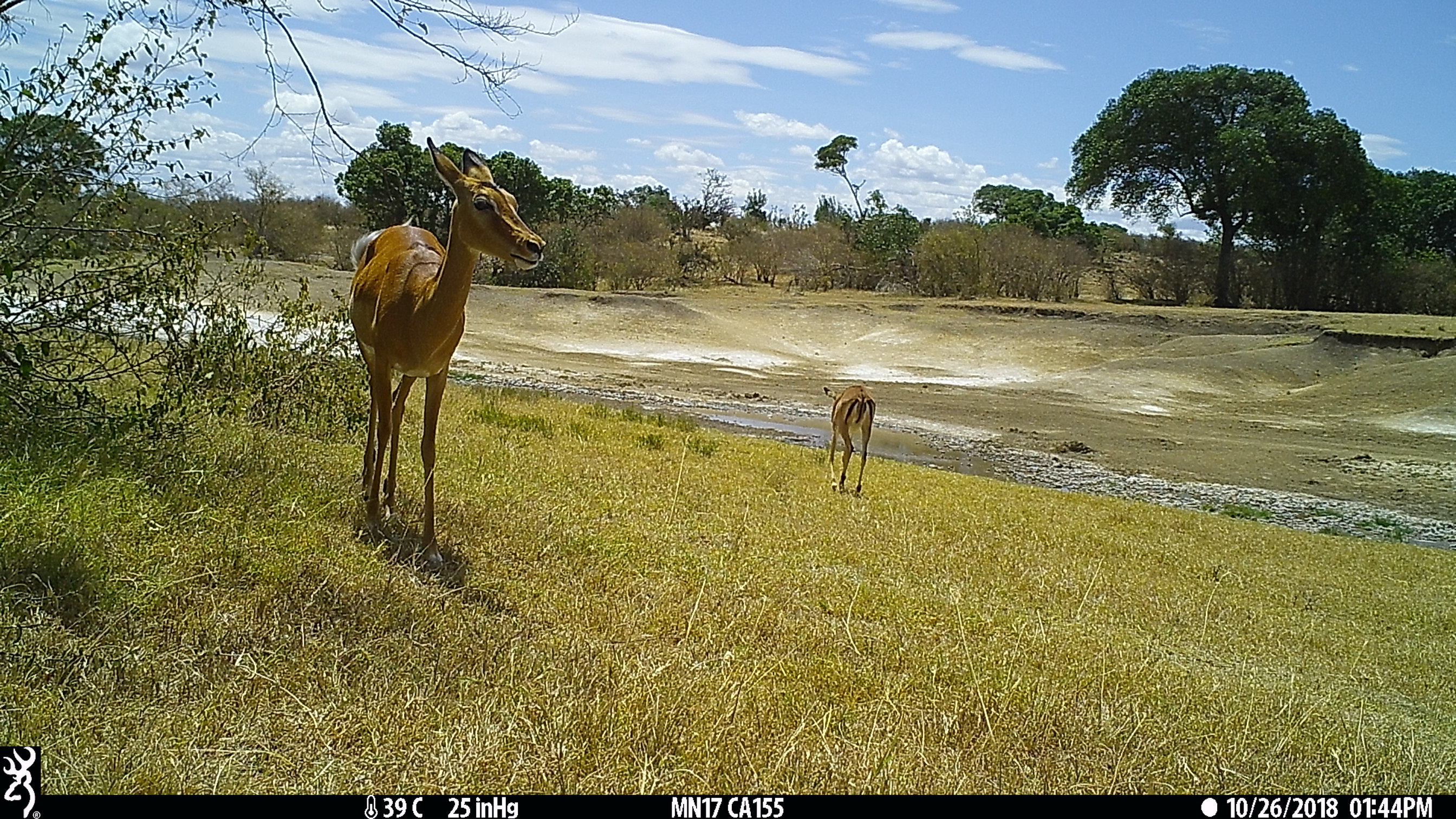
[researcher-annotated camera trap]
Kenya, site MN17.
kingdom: Animalia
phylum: Chordata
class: Mammalia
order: Artiodactyla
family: Bovidae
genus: Aepyceros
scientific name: Aepyceros melampus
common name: impala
Impala (Aepyceros melampus).